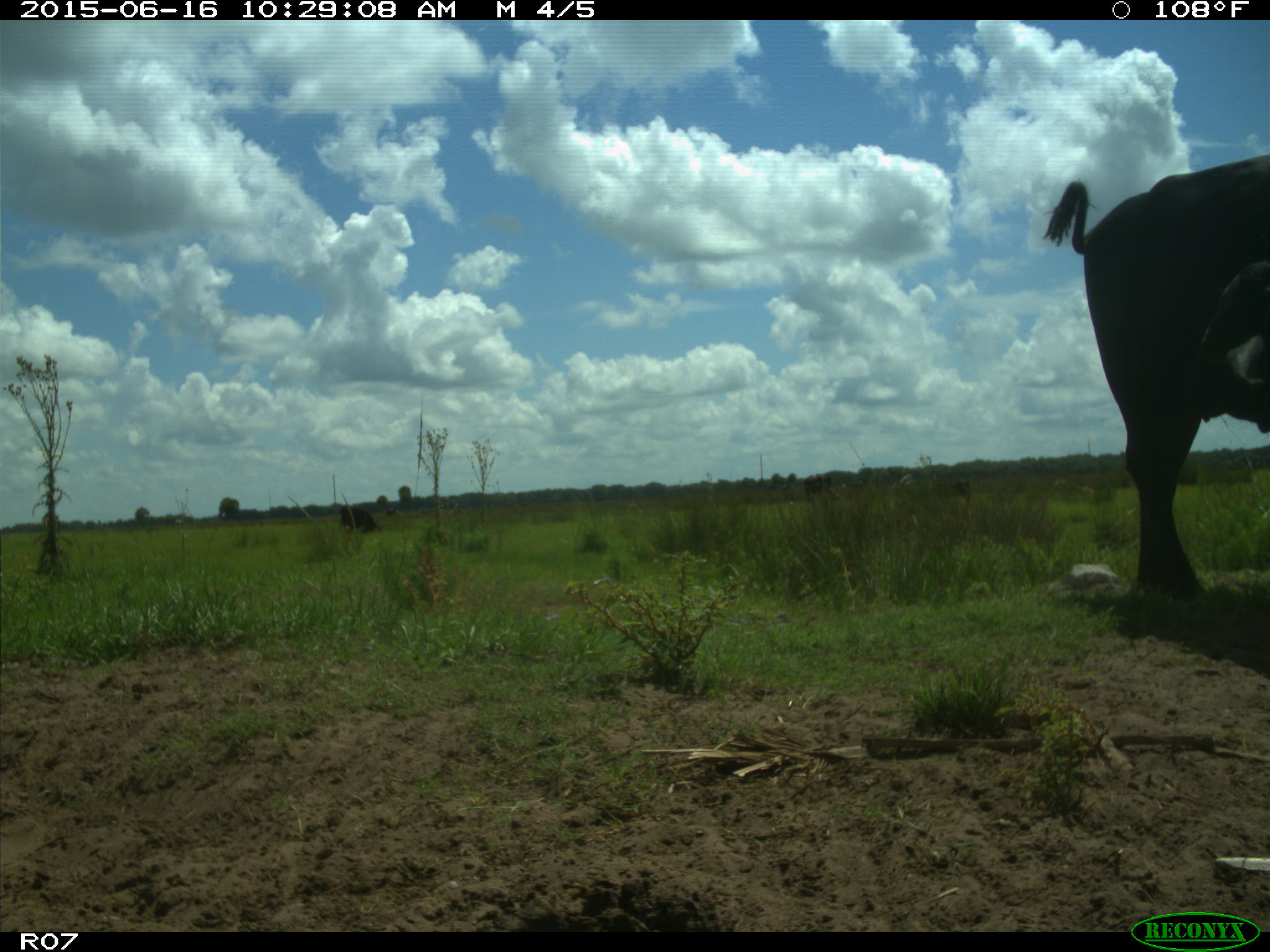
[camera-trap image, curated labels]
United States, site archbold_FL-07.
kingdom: Animalia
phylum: Chordata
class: Mammalia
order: Artiodactyla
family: Bovidae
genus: Bos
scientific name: Bos taurus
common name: domestic cow